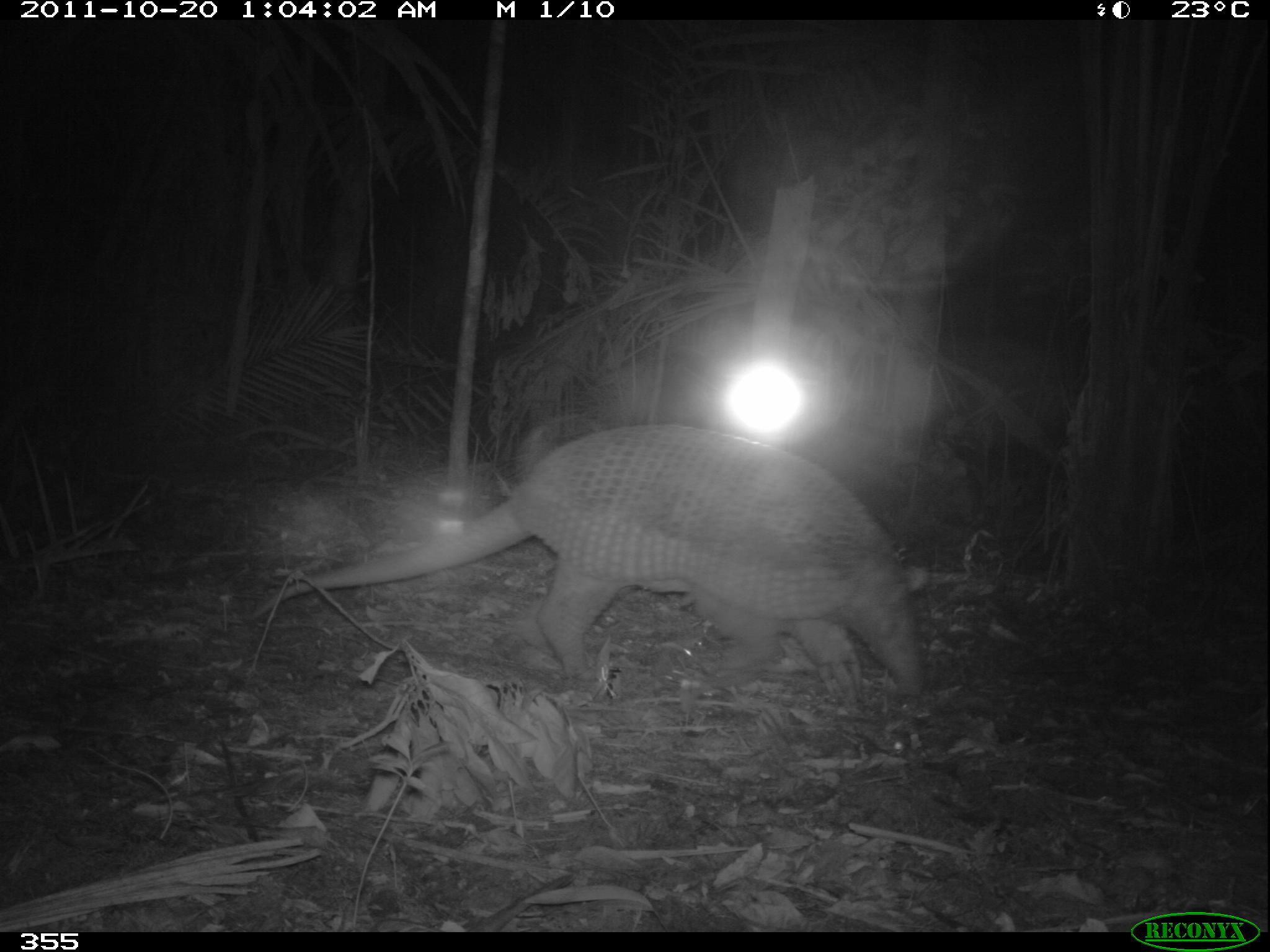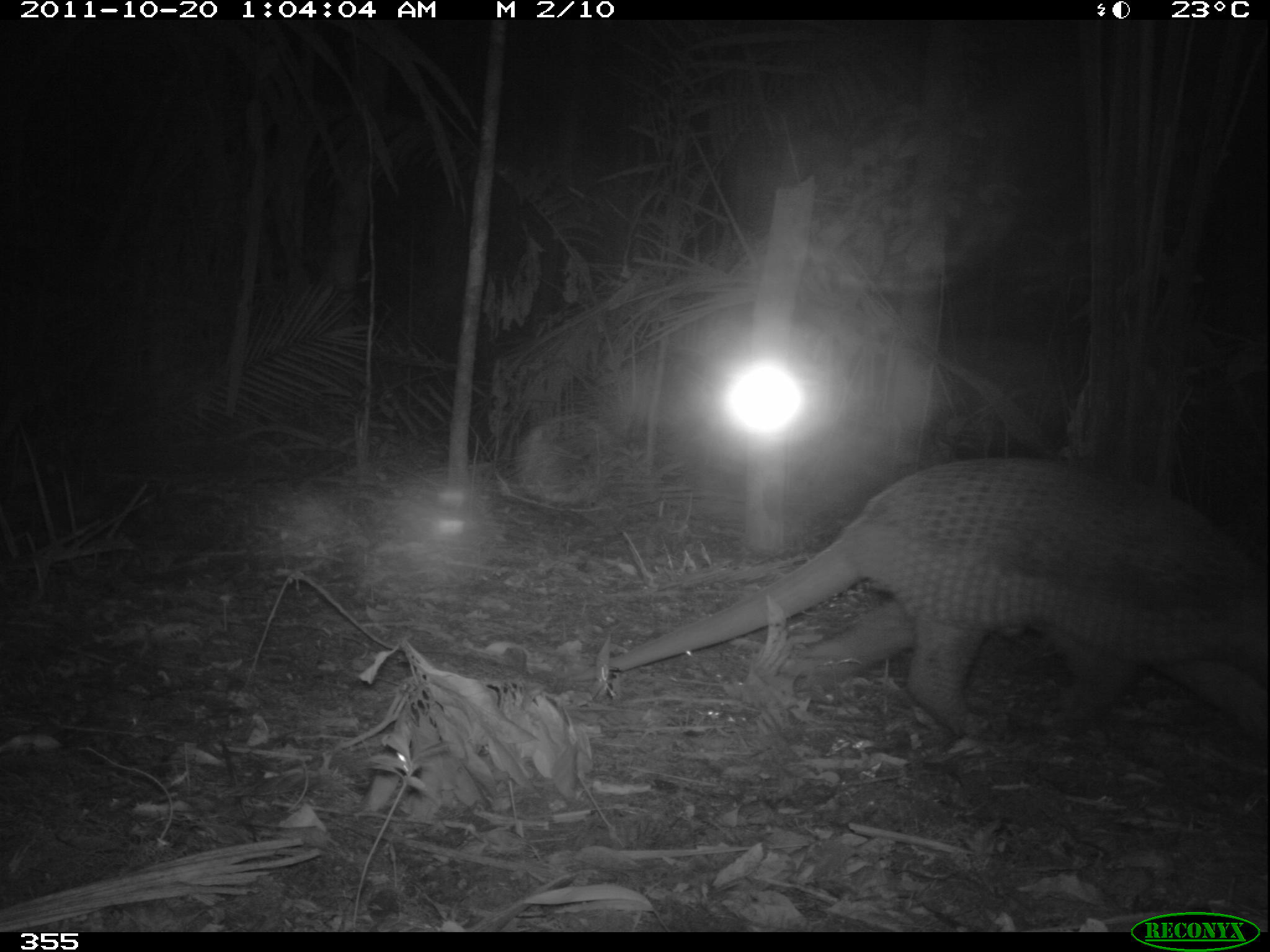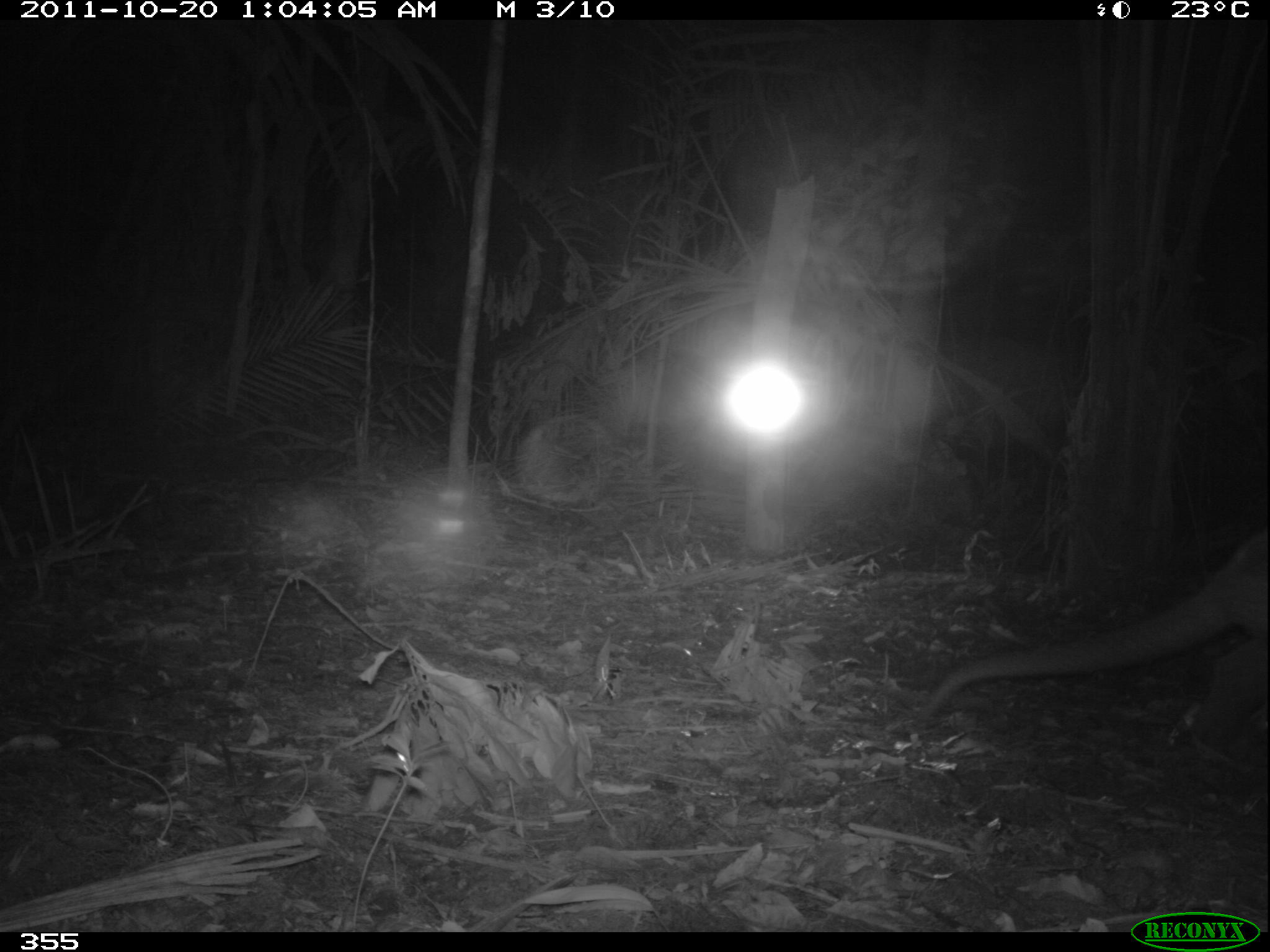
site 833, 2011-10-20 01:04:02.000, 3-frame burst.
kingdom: Animalia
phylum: Chordata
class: Mammalia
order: Cingulata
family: Chlamyphoridae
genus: Priodontes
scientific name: Priodontes maximus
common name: giant armadillo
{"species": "Priodontes maximus (giant armadillo)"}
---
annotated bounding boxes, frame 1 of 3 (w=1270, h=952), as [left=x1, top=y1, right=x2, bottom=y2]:
priodontes maximus: [left=249, top=423, right=930, bottom=700]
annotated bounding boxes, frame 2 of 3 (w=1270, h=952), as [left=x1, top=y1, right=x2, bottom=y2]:
priodontes maximus: [left=563, top=456, right=1266, bottom=745]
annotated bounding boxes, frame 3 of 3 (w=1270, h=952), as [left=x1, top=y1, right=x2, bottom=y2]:
priodontes maximus: [left=910, top=527, right=1265, bottom=755]